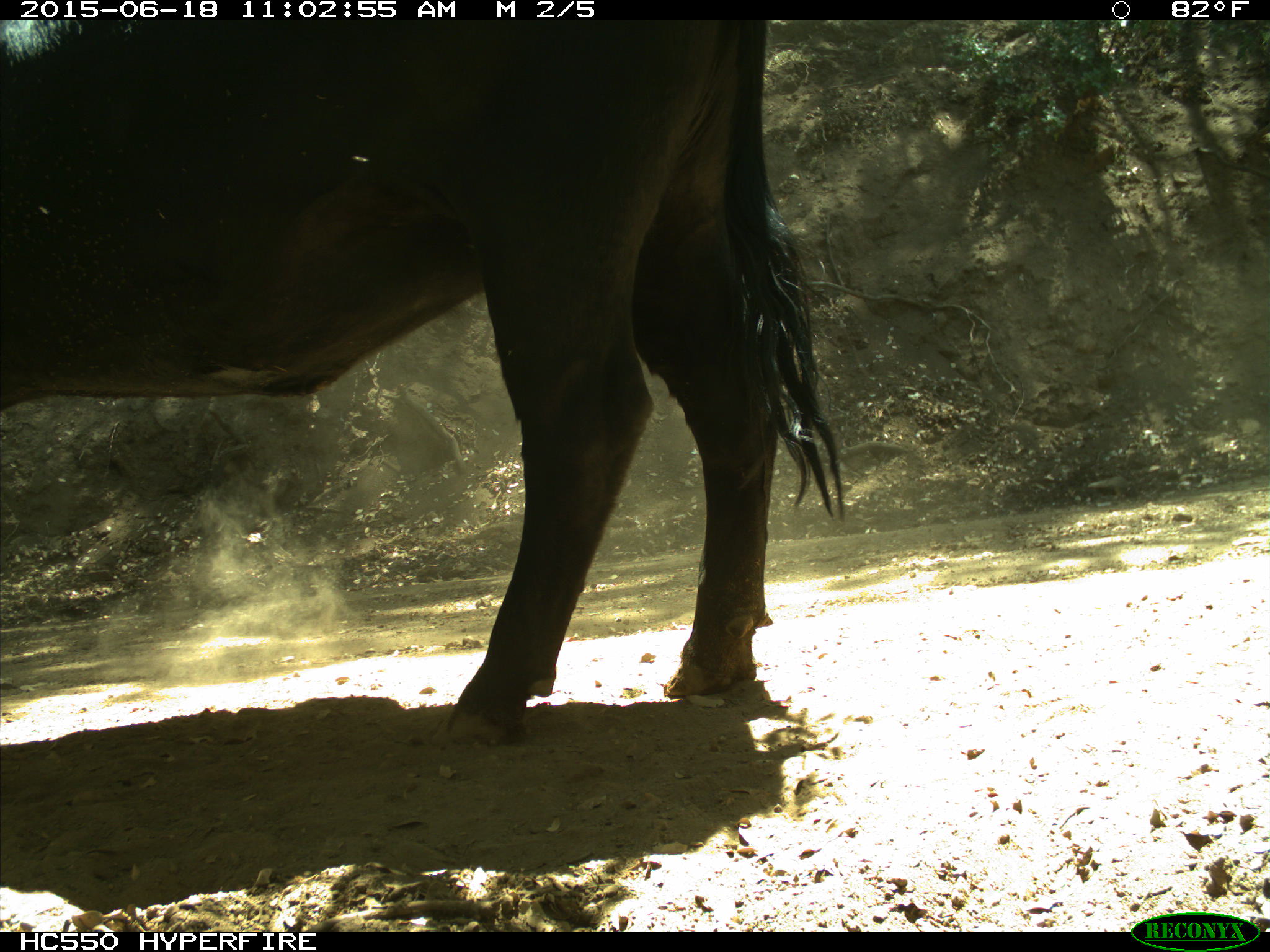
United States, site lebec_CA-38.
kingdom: Animalia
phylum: Chordata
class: Mammalia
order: Artiodactyla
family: Bovidae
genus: Bos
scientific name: Bos taurus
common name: domestic cow